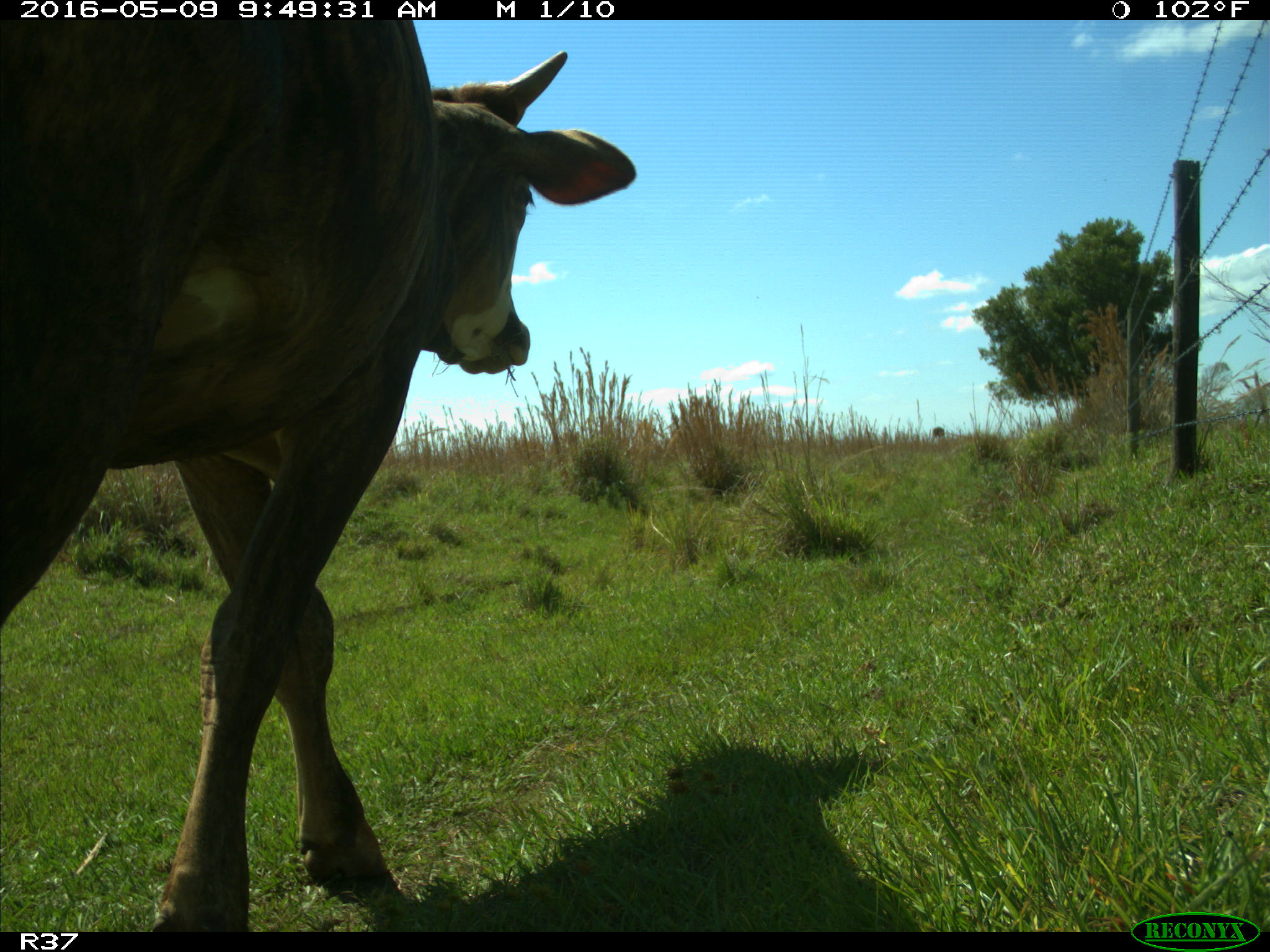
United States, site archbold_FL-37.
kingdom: Animalia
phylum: Chordata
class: Mammalia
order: Artiodactyla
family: Bovidae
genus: Bos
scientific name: Bos taurus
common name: domestic cow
Bos taurus (domestic cow).